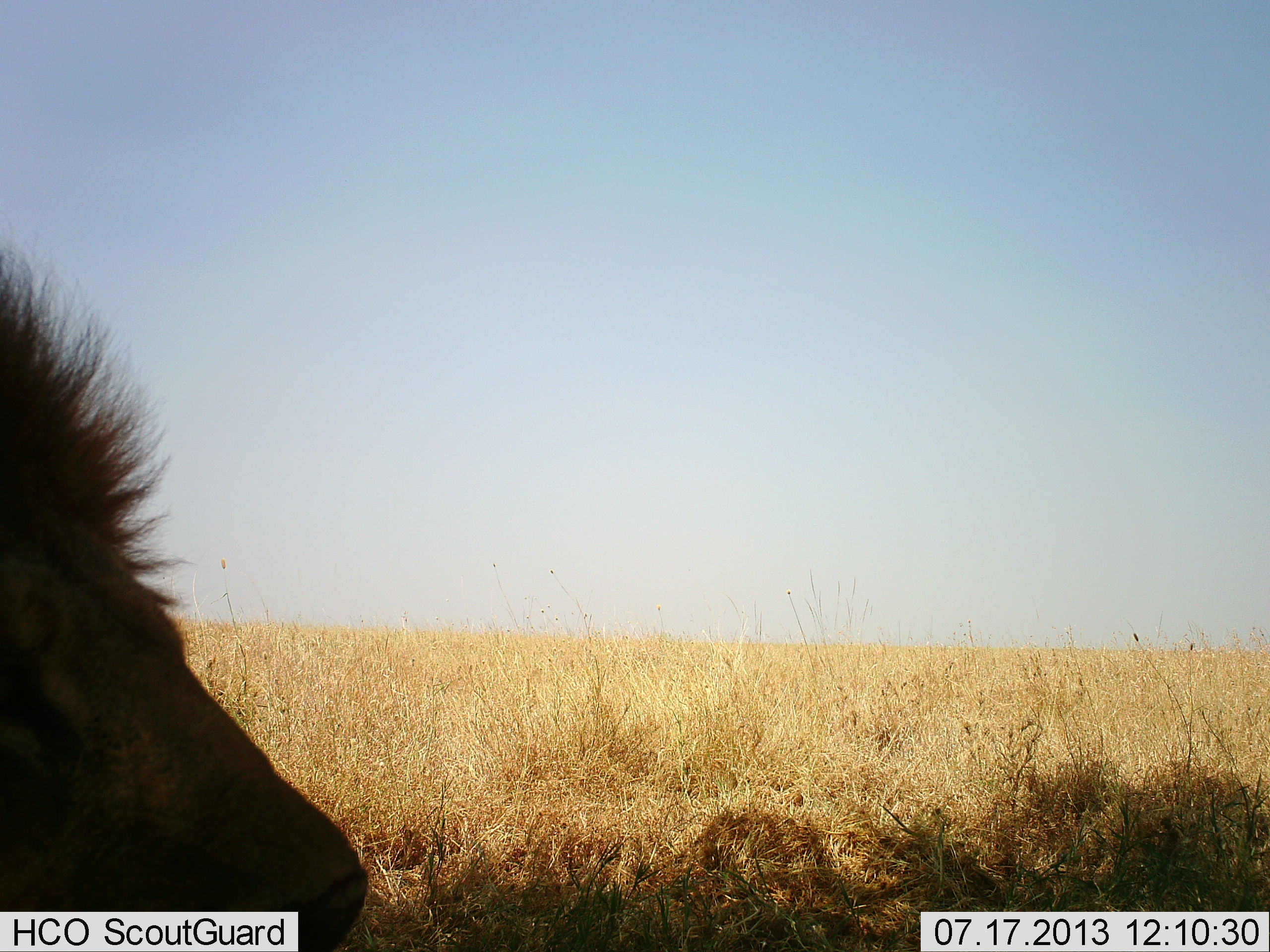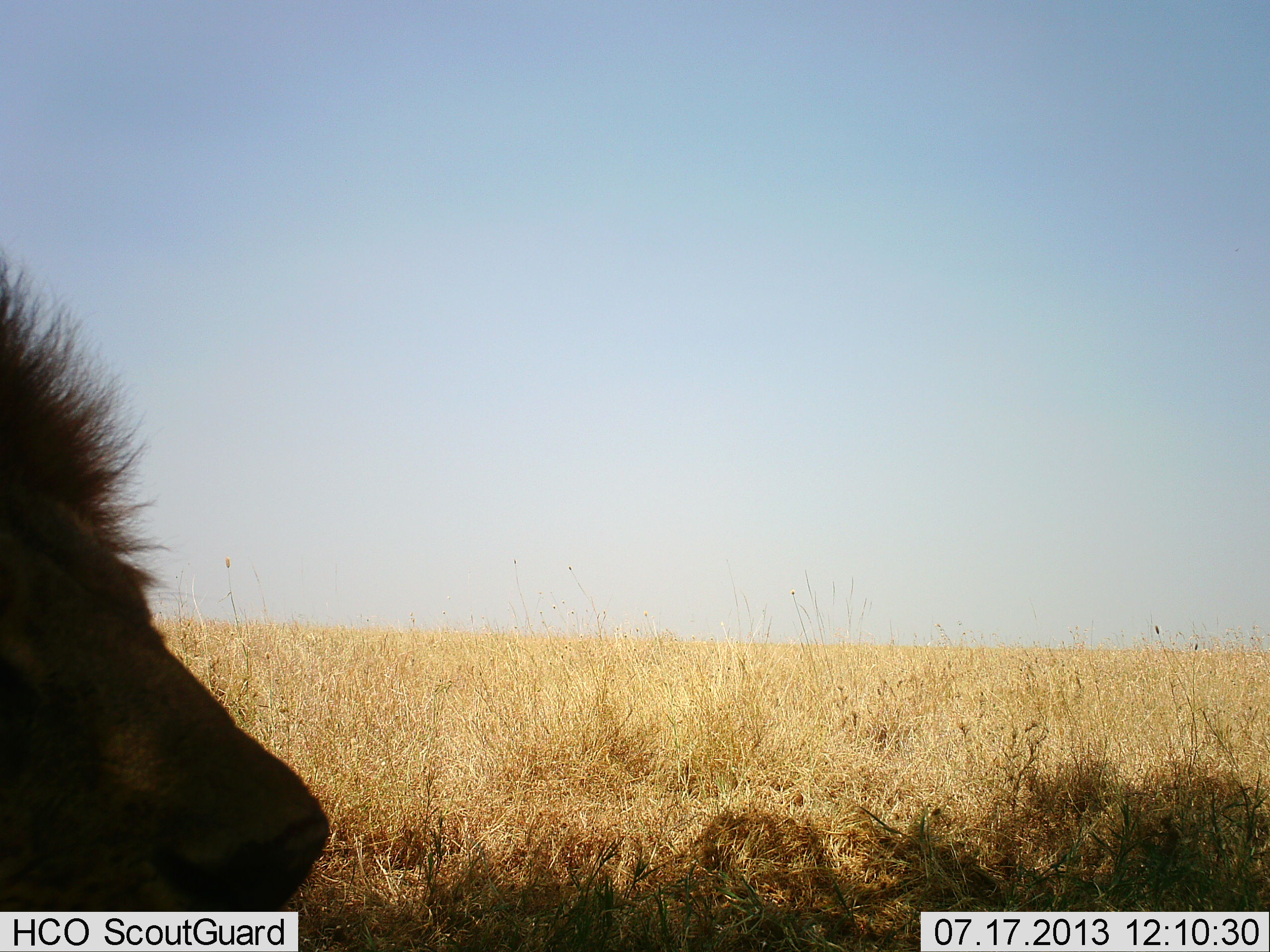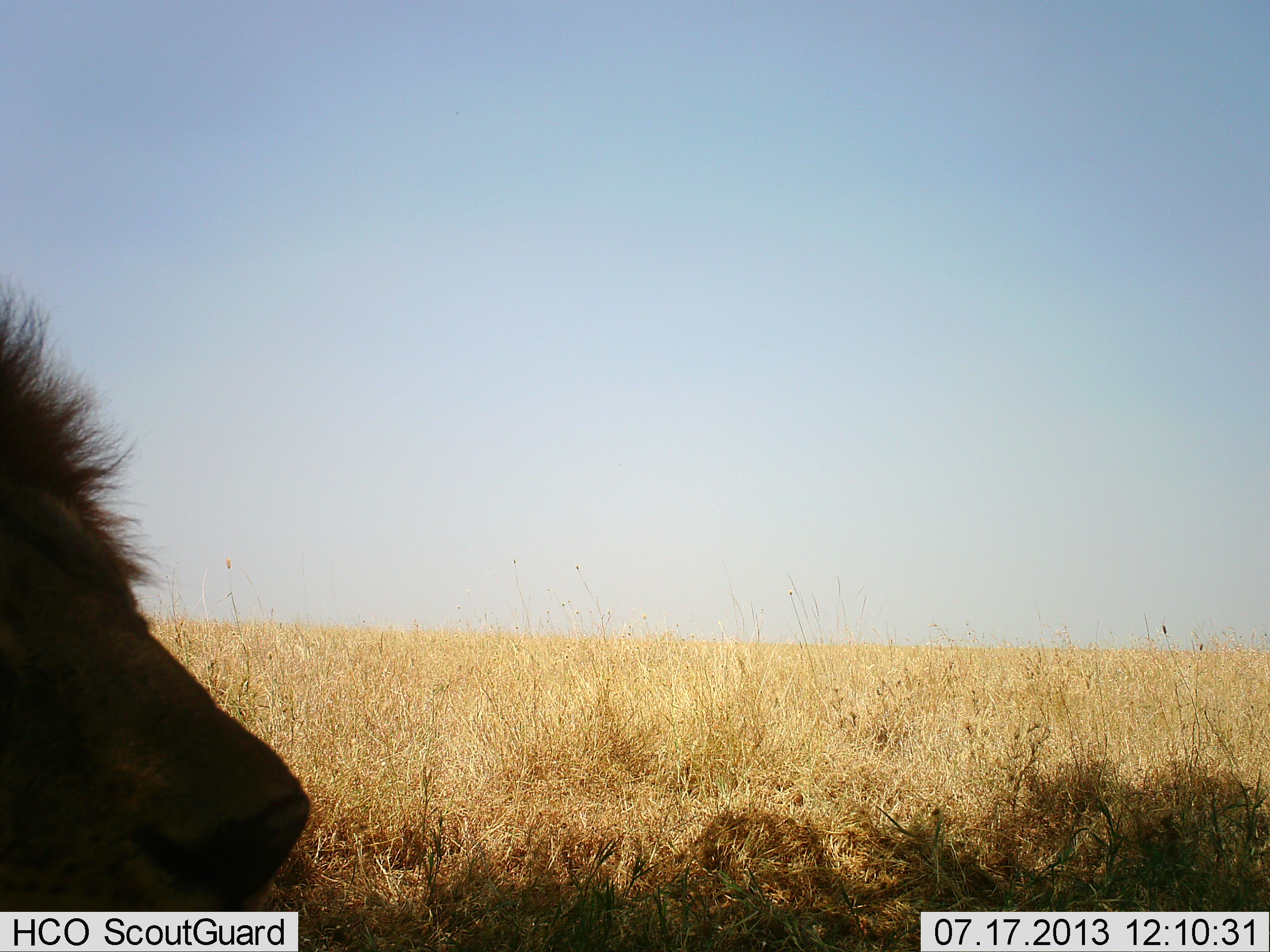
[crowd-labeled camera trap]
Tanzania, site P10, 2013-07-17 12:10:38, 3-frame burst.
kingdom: Animalia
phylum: Chordata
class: Mammalia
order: Carnivora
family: Felidae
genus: Panthera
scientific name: Panthera leo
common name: lion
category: lionmale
Lionmale (lion) (Panthera leo), count 1. Behavior (volunteer vote fractions): standing 19%, resting 77%, moving 4%, interacting 0%. Young present (vote fraction): 0%. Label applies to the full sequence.